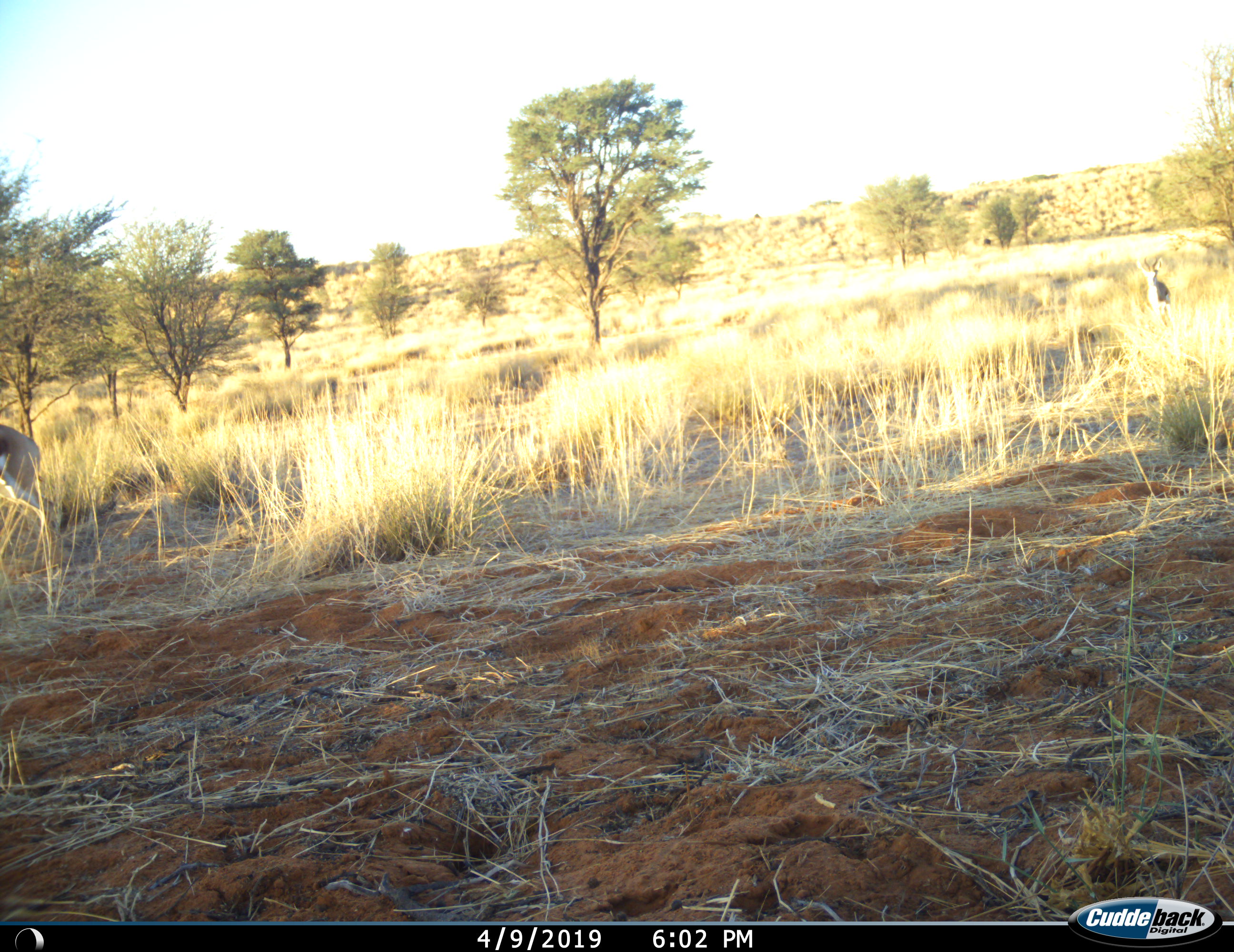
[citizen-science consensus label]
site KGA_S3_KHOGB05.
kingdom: Animalia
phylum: Chordata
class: Mammalia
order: Artiodactyla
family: Bovidae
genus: Antidorcas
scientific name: Antidorcas marsupialis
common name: springbok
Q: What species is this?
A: Springbok (Antidorcas marsupialis).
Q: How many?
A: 2.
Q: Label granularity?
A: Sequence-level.